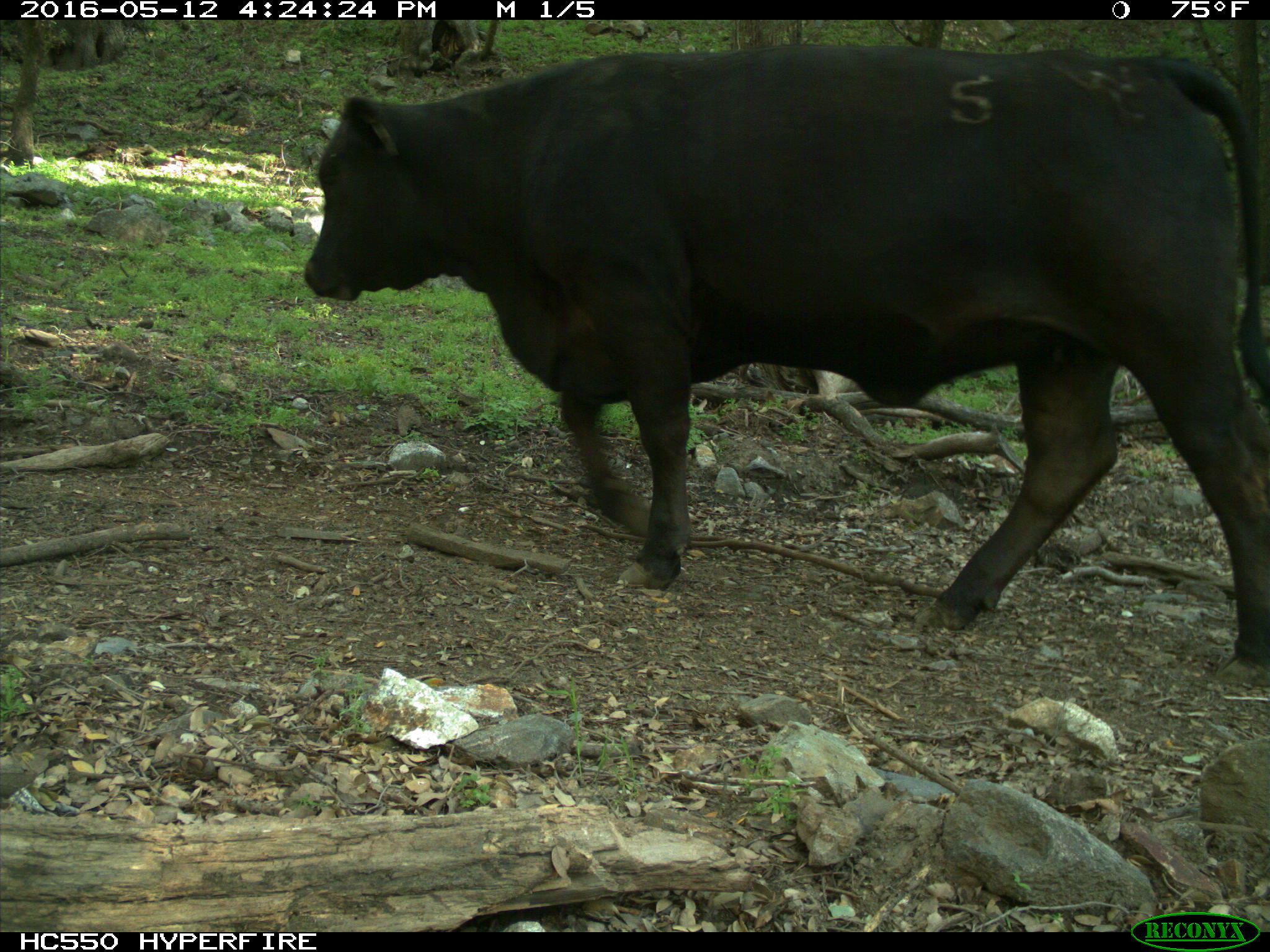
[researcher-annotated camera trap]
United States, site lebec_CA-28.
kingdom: Animalia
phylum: Chordata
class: Mammalia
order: Artiodactyla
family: Bovidae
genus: Bos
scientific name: Bos taurus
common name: domestic cow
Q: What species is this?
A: Bos taurus (domestic cow).